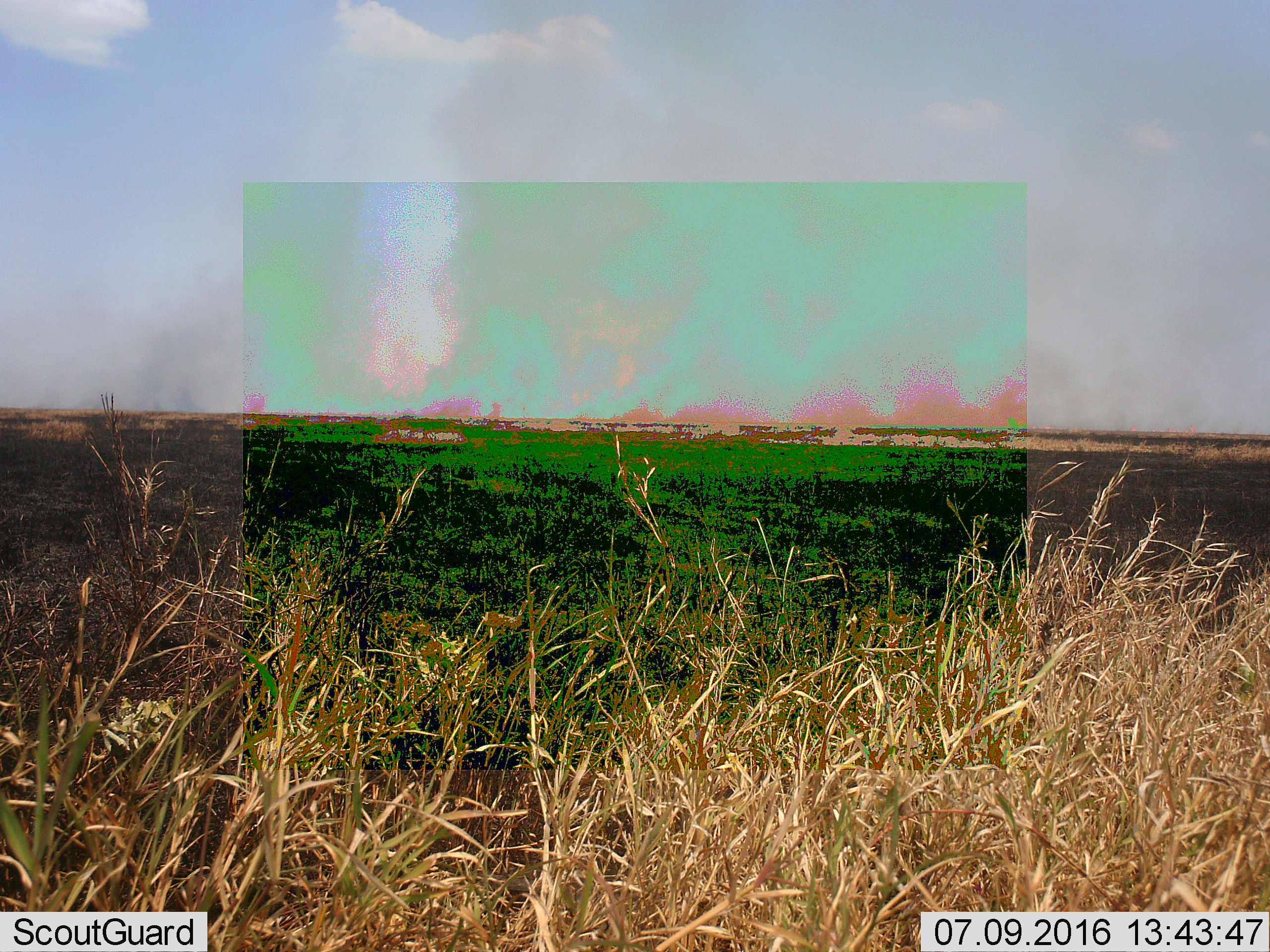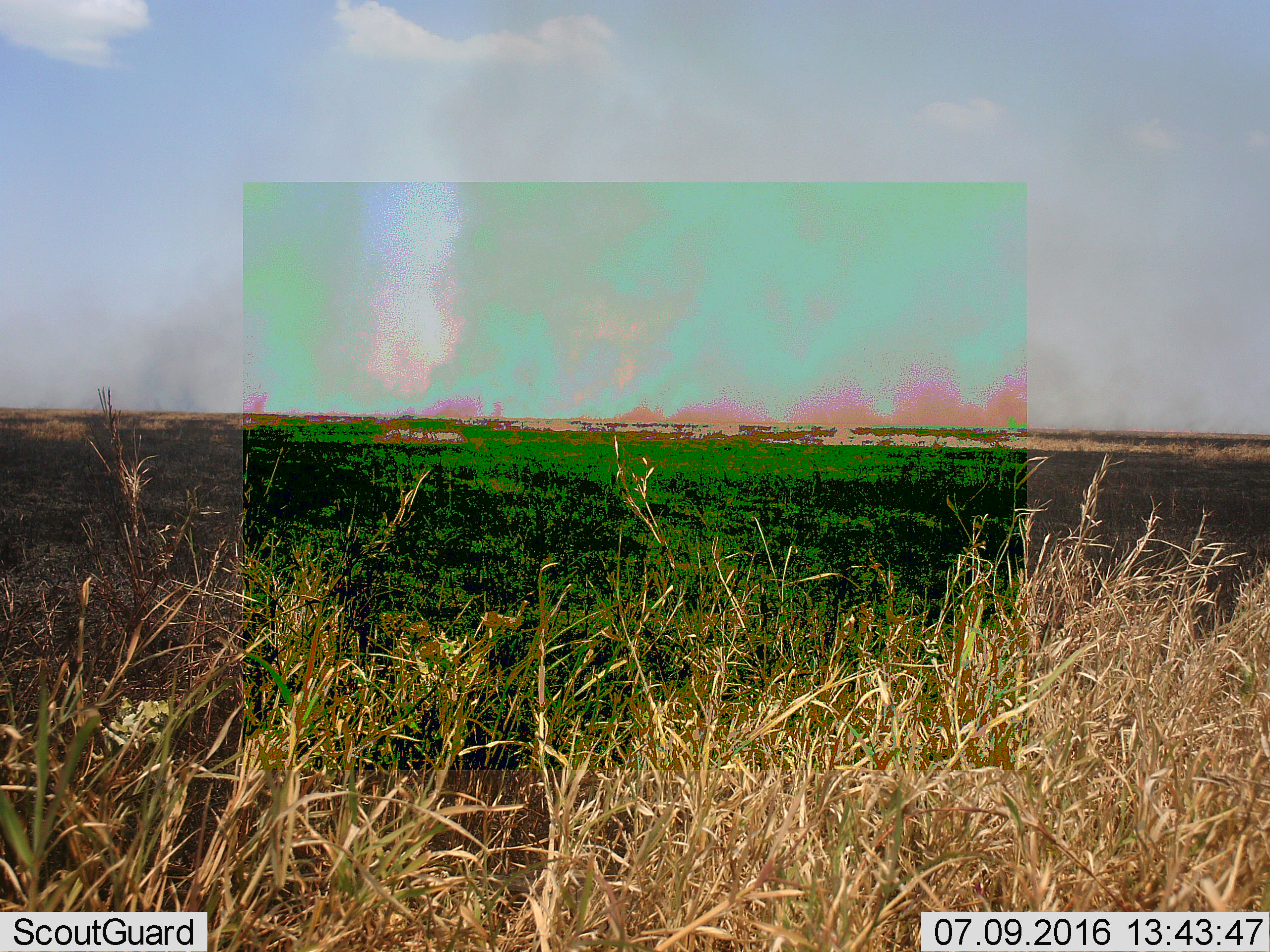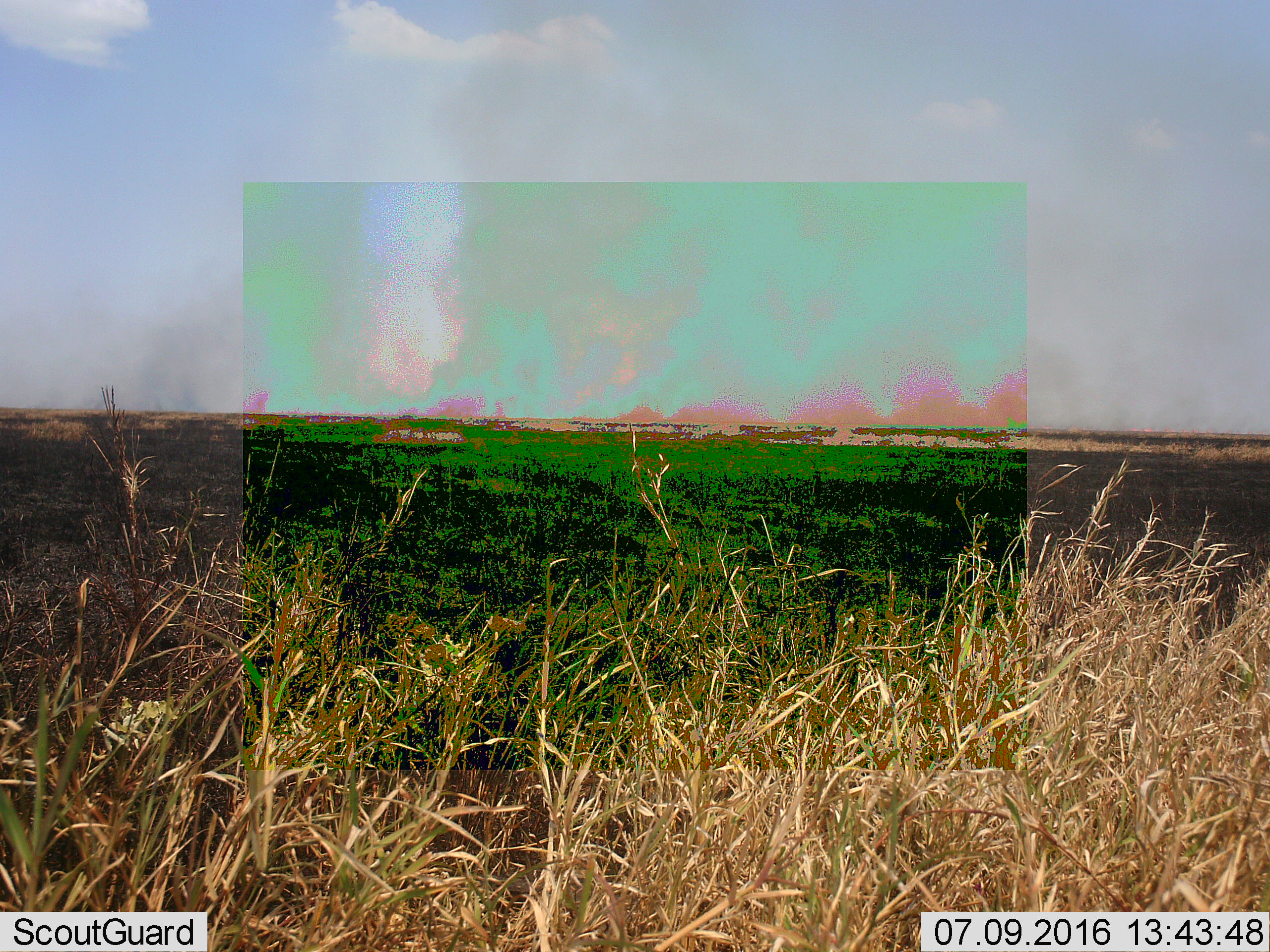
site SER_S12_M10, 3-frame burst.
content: unidentified animal